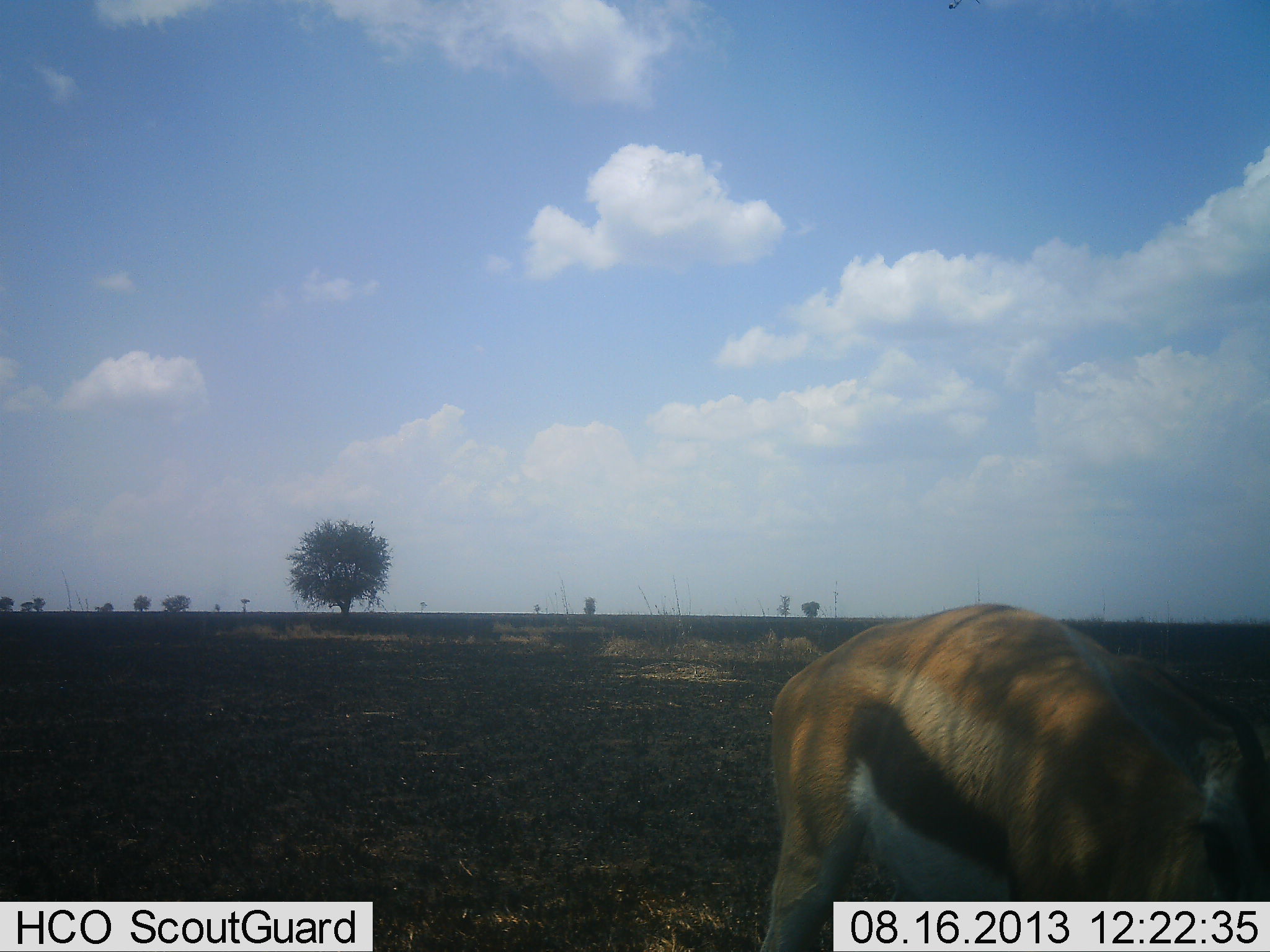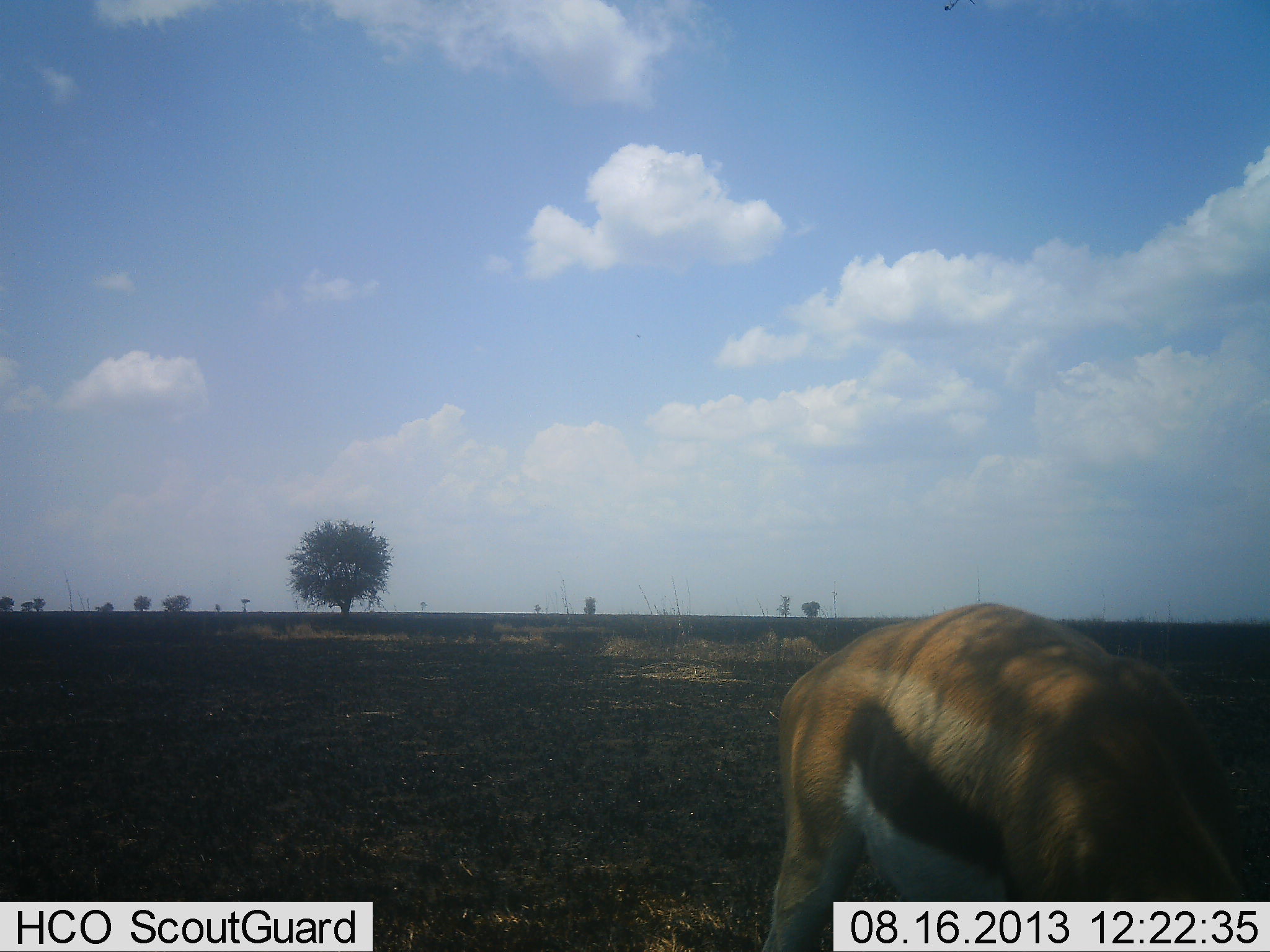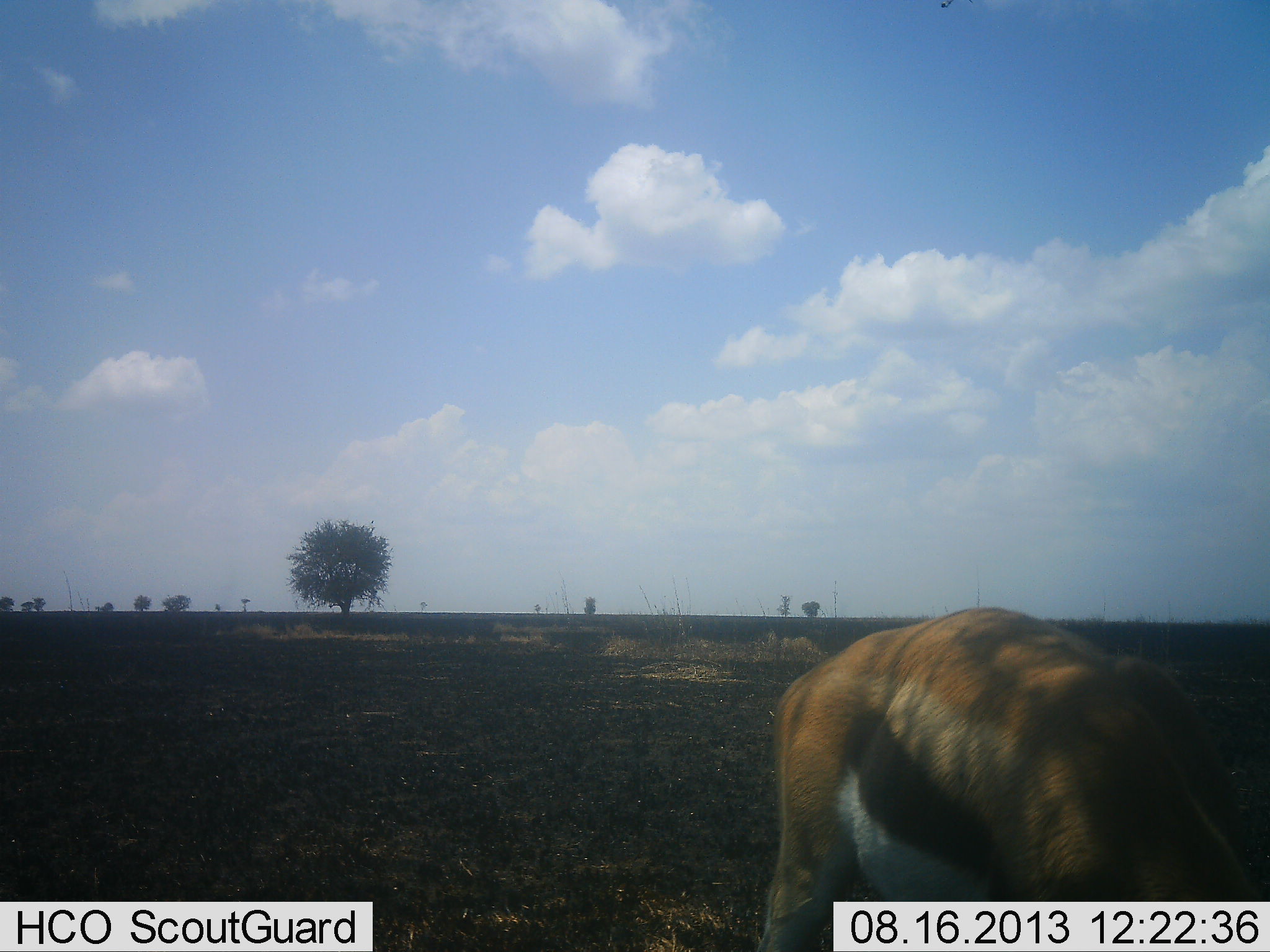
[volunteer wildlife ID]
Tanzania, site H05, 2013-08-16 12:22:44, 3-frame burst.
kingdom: Animalia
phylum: Chordata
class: Mammalia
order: Artiodactyla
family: Bovidae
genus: Eudorcas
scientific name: Eudorcas thomsonii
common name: thomson's gazelle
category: gazellethomsons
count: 1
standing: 48%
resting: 0%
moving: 10%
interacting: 0%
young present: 0%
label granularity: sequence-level